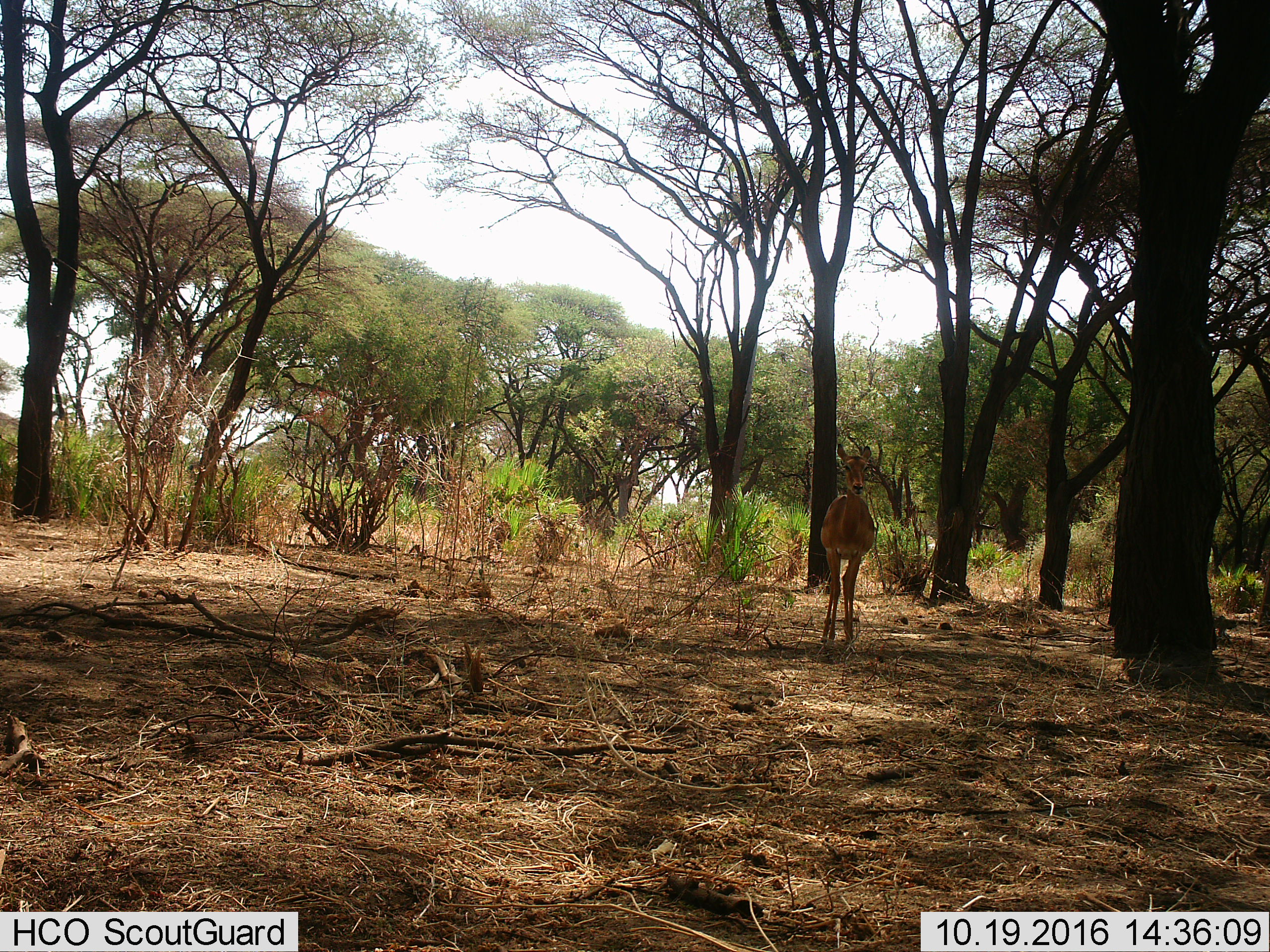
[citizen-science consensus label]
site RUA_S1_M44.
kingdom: Animalia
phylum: Chordata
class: Mammalia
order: Artiodactyla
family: Bovidae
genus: Aepyceros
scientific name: Aepyceros melampus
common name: impala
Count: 1.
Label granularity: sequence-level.